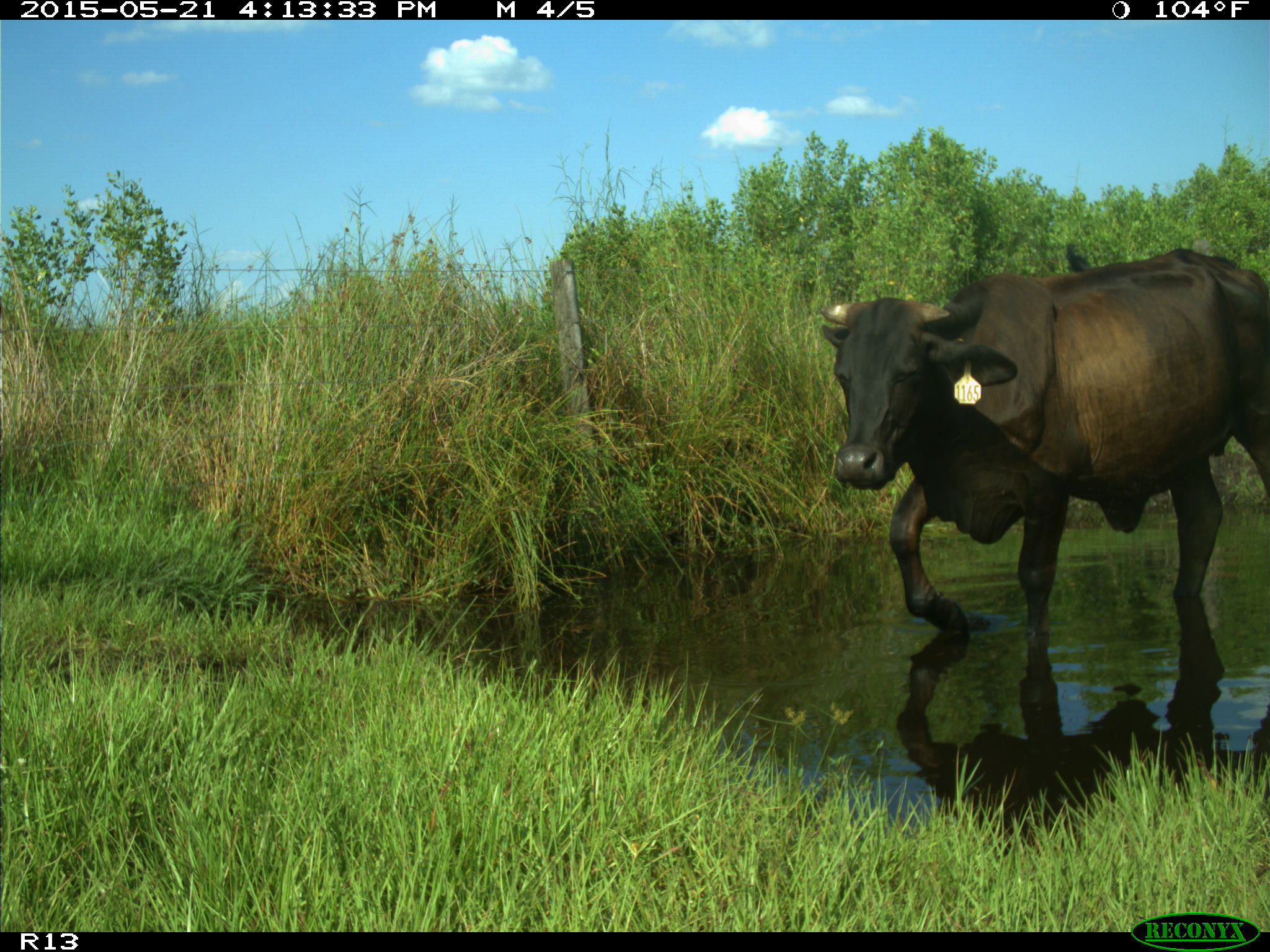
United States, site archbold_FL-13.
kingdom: Animalia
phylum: Chordata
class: Mammalia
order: Artiodactyla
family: Bovidae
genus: Bos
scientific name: Bos taurus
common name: domestic cow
Bos taurus (domestic cow).